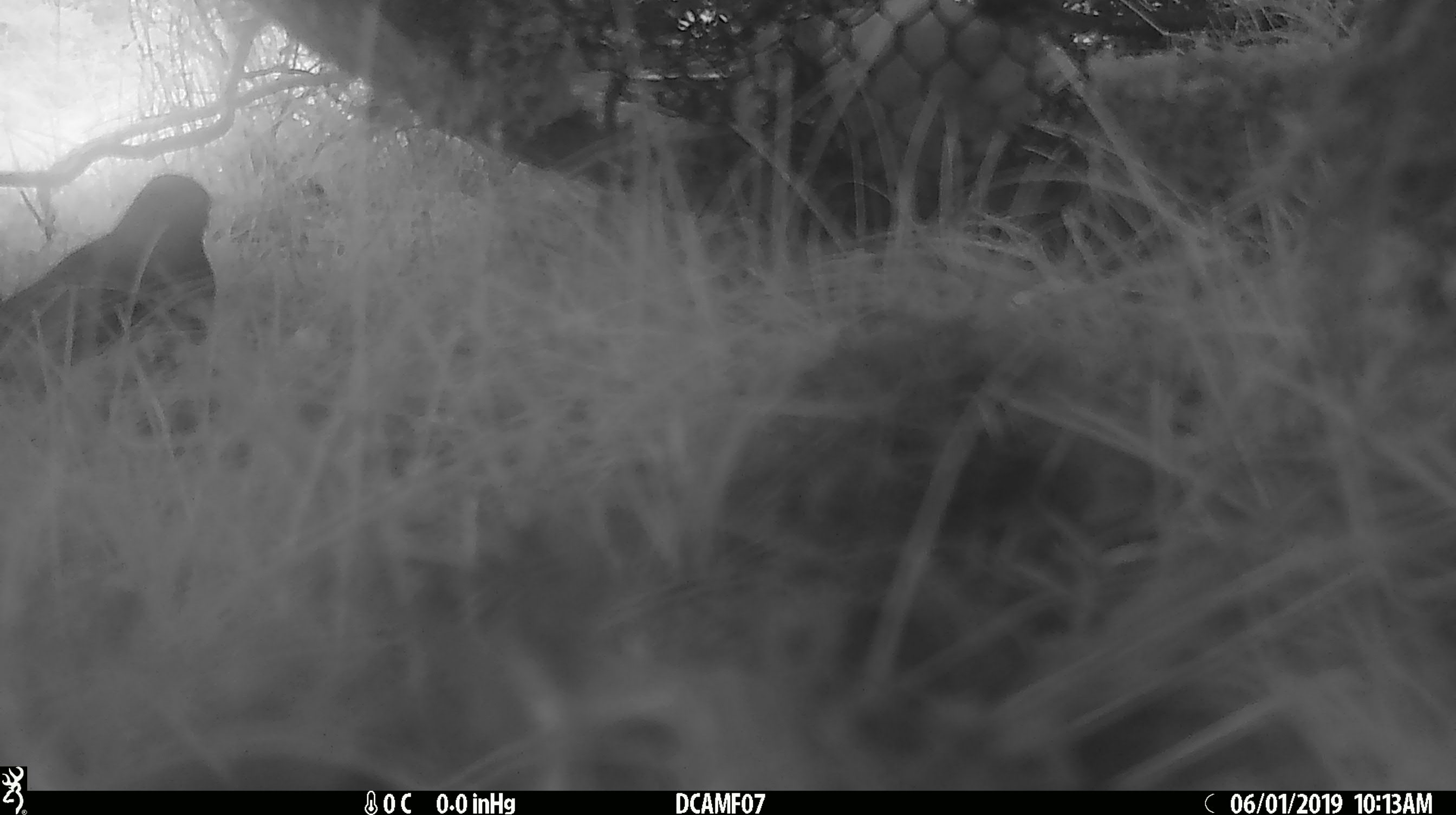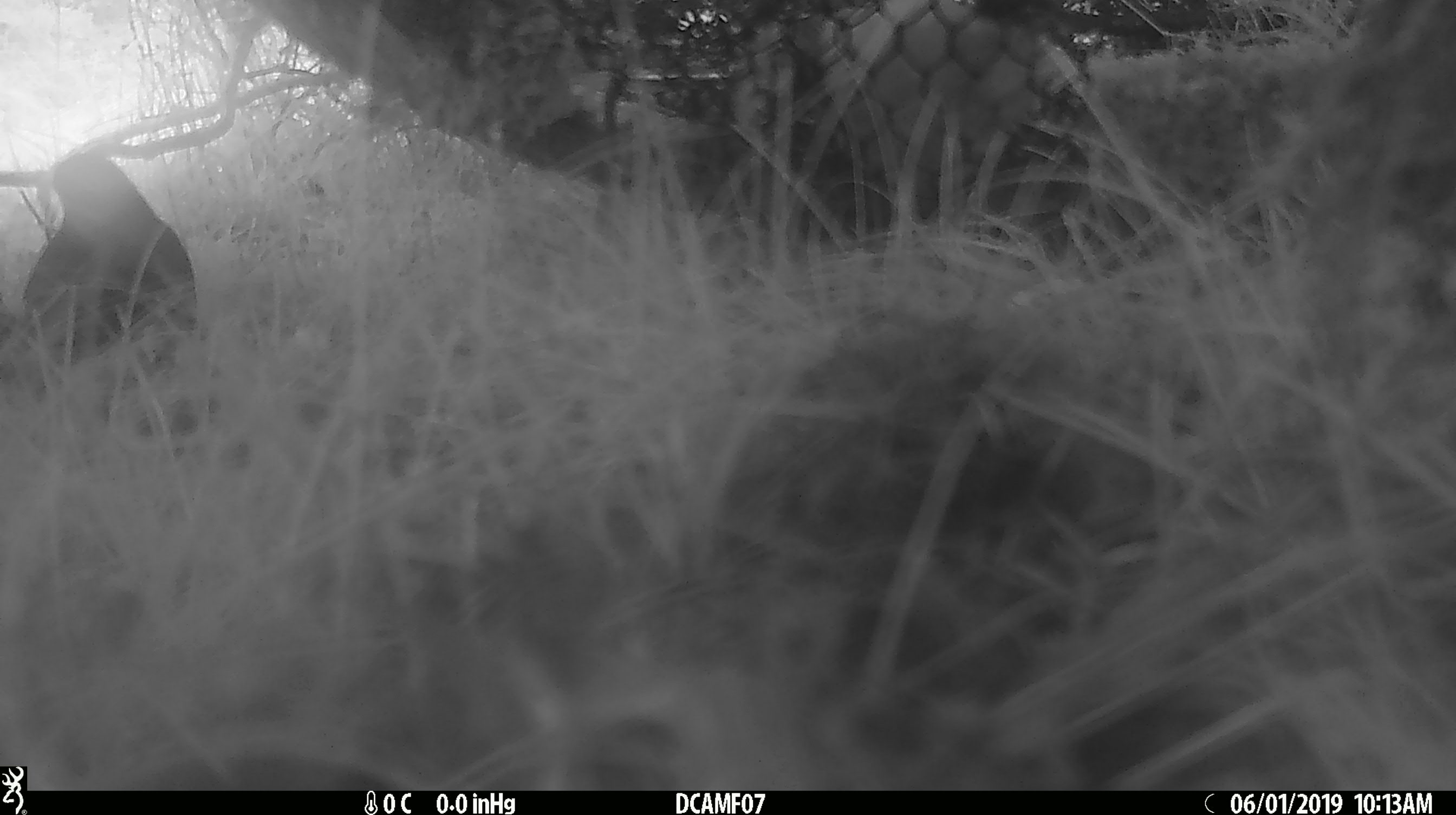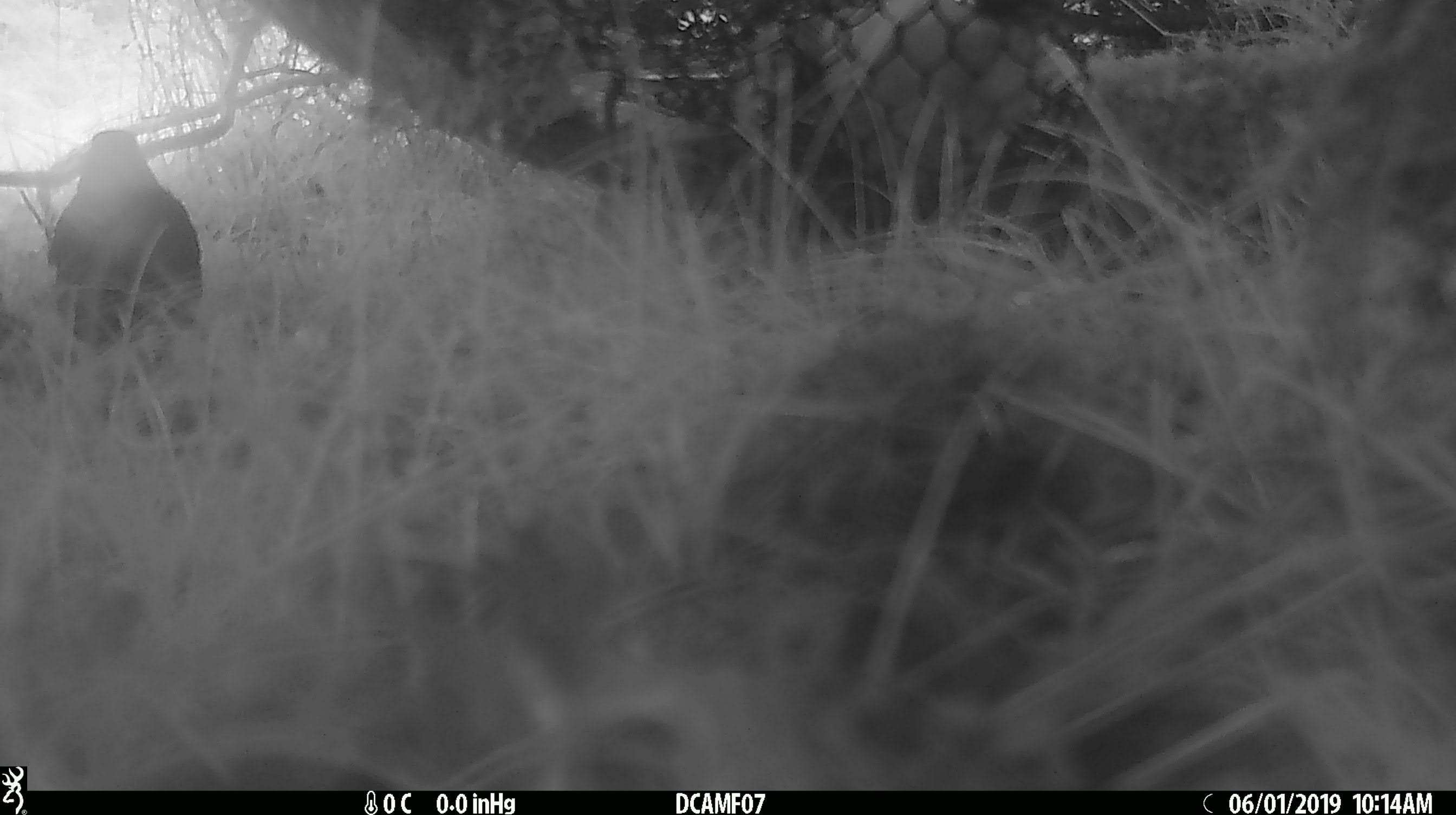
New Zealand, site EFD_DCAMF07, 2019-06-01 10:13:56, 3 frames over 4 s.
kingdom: Animalia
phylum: Chordata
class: Aves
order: Passeriformes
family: Turdidae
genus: Turdus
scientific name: Turdus merula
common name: eurasian blackbird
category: blackbird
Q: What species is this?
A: Blackbird (eurasian blackbird) (Turdus merula).